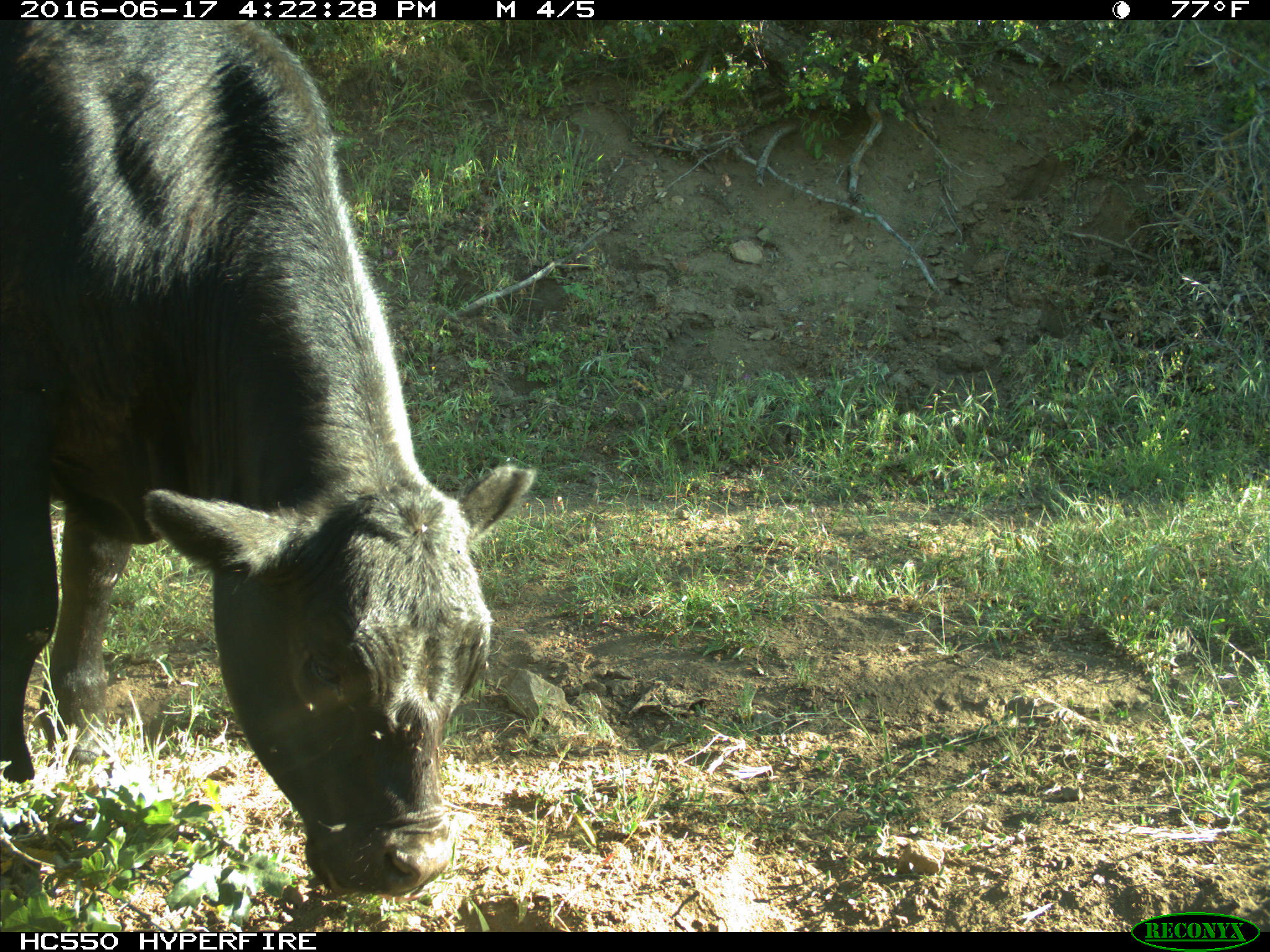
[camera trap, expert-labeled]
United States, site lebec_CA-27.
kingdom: Animalia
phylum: Chordata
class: Mammalia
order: Artiodactyla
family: Bovidae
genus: Bos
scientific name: Bos taurus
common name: domestic cow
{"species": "Bos taurus (domestic cow)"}